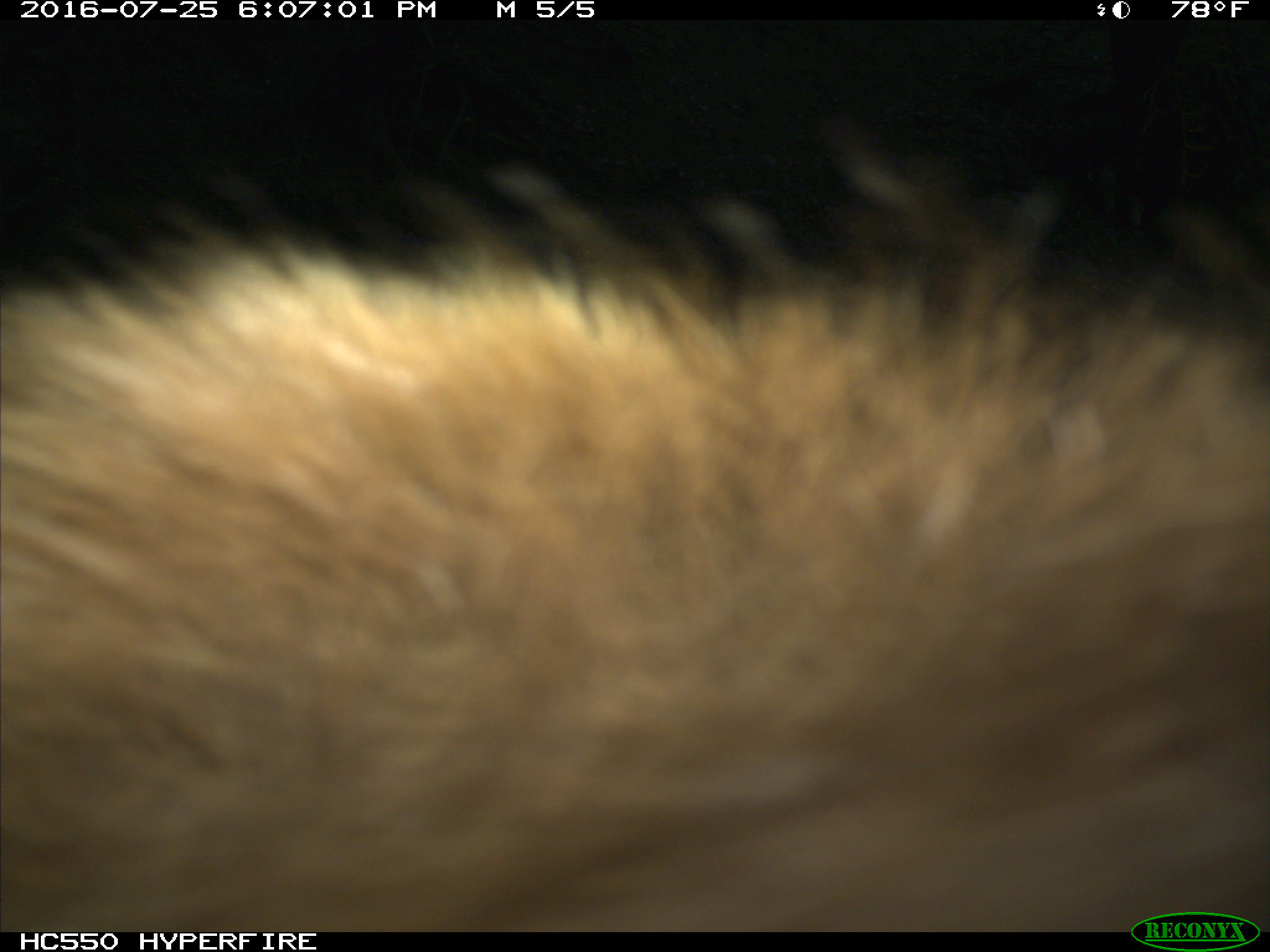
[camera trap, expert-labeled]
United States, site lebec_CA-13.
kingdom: Animalia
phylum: Chordata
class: Mammalia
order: Carnivora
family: Ursidae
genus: Ursus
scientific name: Ursus americanus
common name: american black bear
Ursus americanus (american black bear).